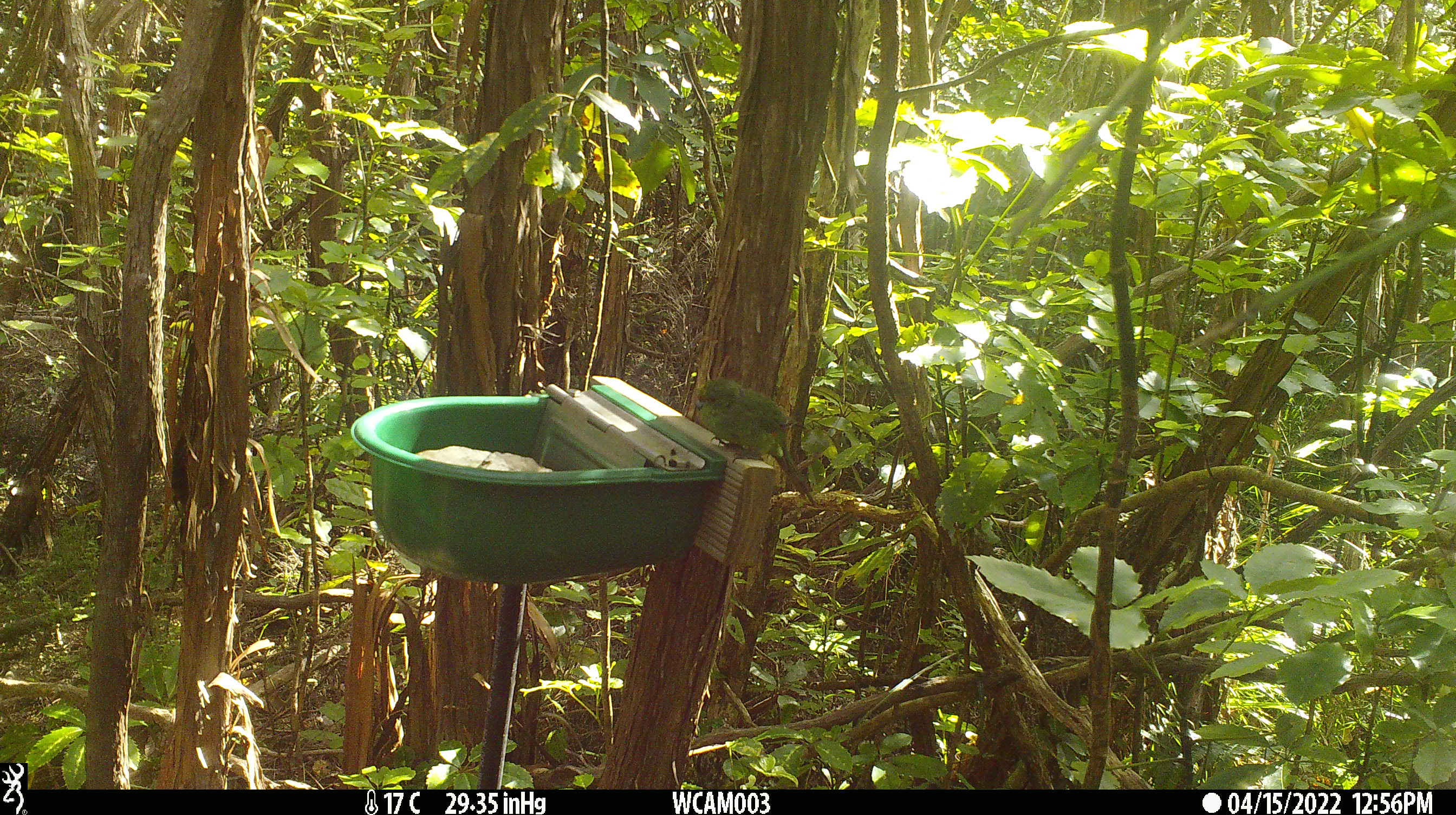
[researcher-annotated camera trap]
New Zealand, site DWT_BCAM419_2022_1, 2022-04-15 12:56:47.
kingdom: Animalia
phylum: Chordata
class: Aves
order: Psittaciformes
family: Psittaculidae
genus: Cyanoramphus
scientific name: Cyanoramphus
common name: parakeet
Parakeet (Cyanoramphus).